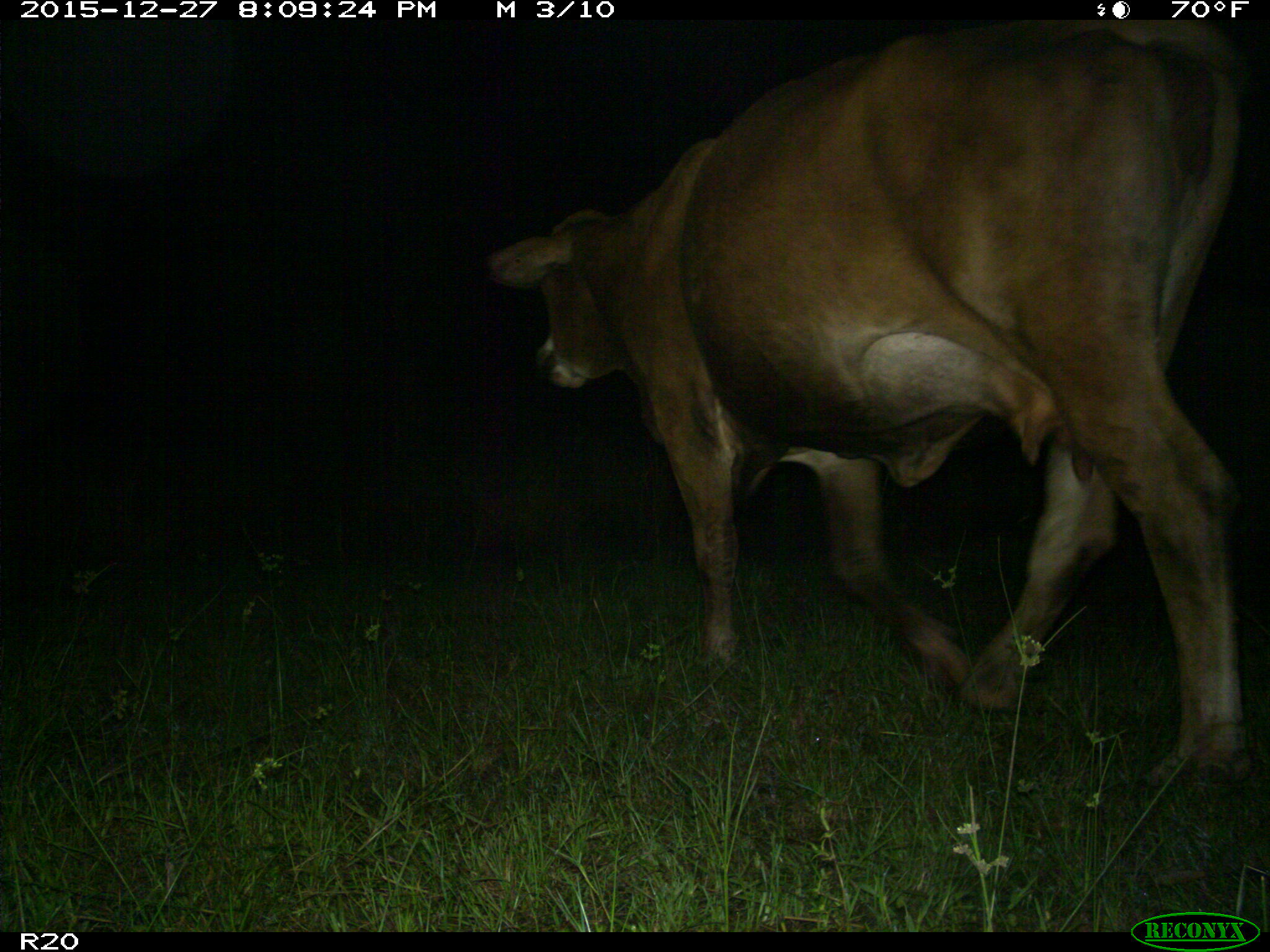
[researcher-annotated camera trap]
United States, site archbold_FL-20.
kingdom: Animalia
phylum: Chordata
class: Mammalia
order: Artiodactyla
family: Bovidae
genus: Bos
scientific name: Bos taurus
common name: domestic cow